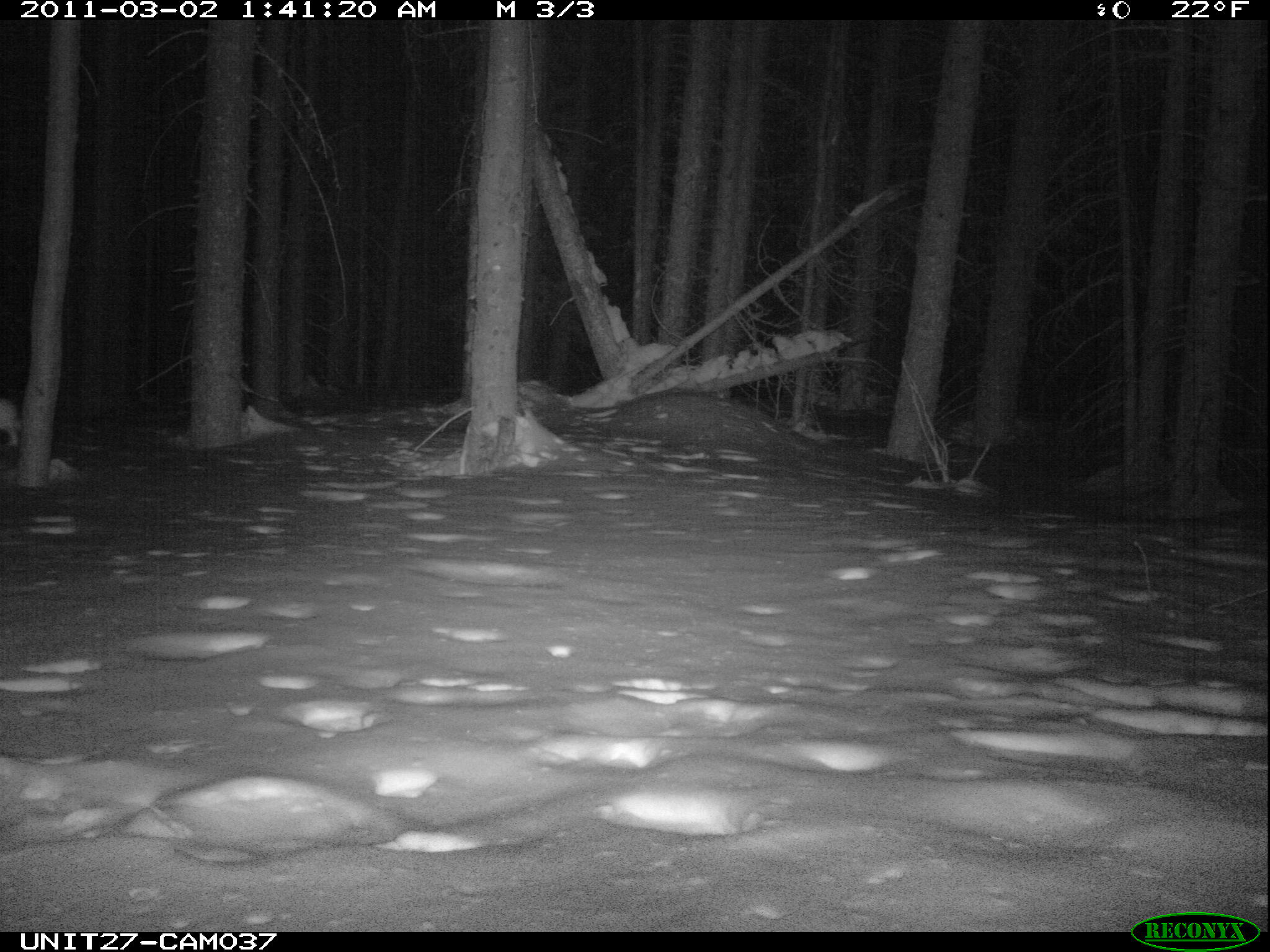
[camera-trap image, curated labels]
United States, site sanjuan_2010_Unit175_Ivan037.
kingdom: Animalia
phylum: Chordata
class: Mammalia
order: Lagomorpha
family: Leporidae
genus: Lepus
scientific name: Lepus americanus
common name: snowshoe hare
Lepus americanus (snowshoe hare).